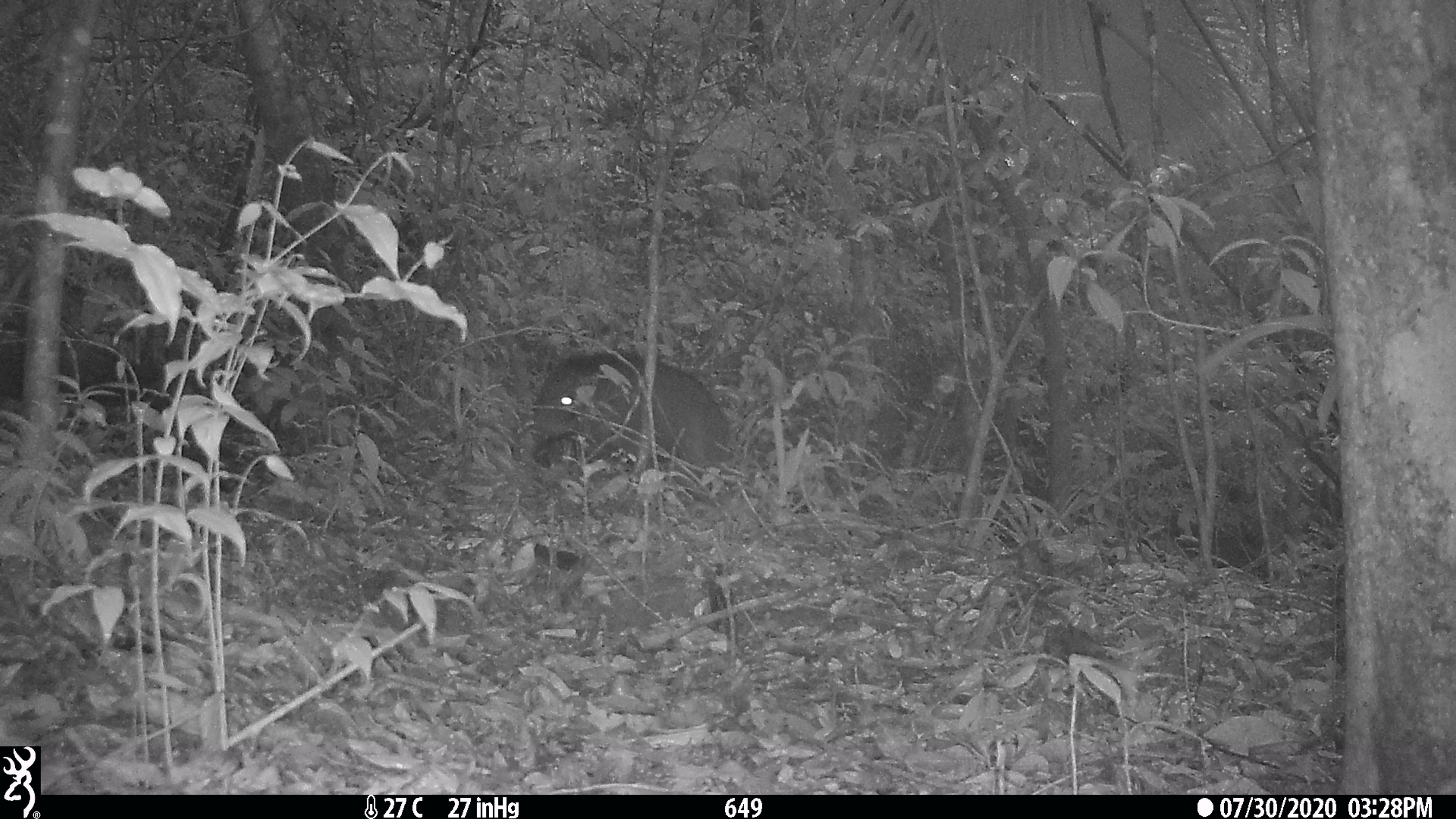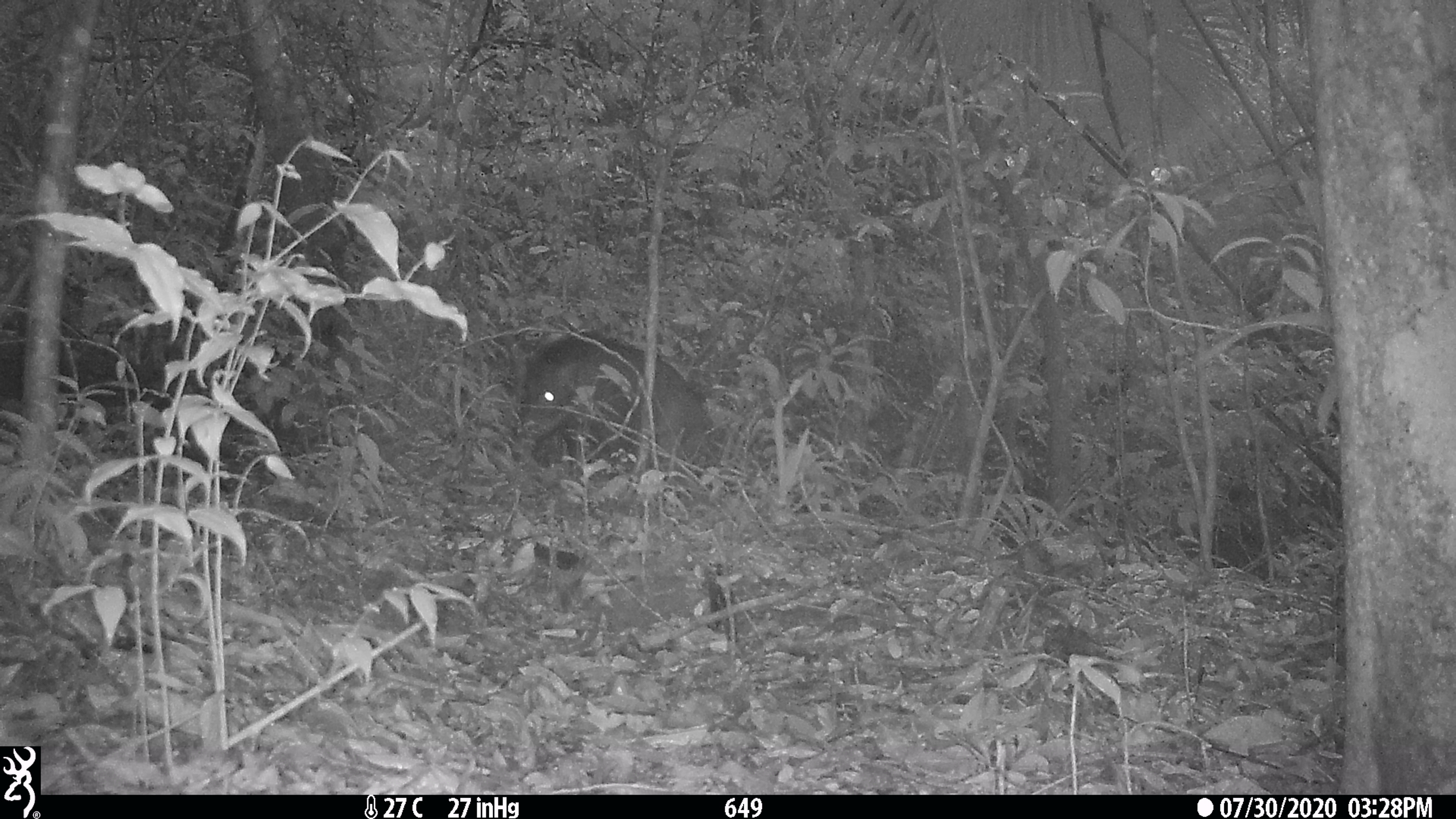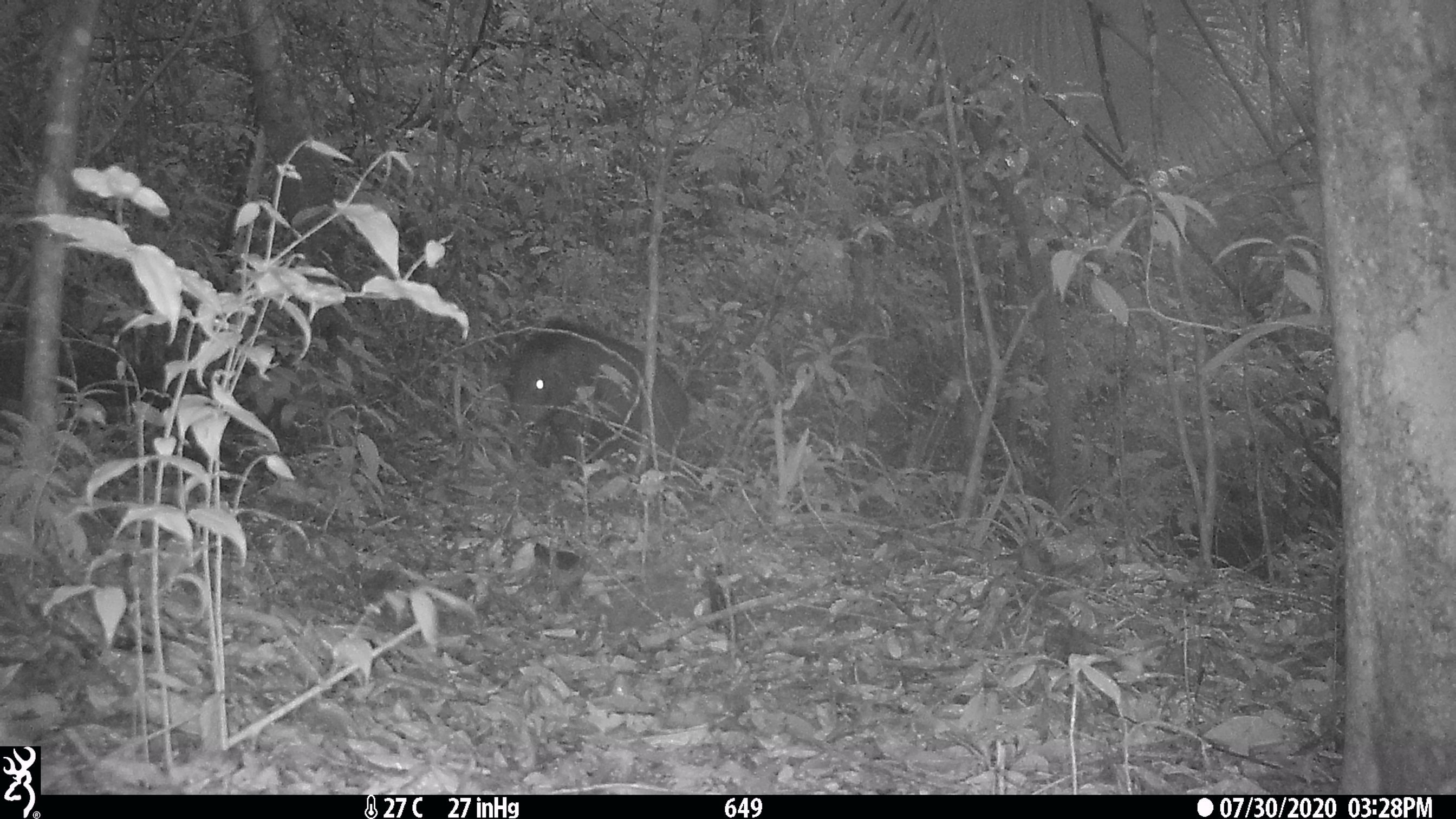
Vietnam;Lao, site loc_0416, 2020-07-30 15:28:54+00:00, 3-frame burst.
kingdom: Animalia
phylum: Chordata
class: Mammalia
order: Artiodactyla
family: Suidae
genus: Sus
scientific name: Sus scrofa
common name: eurasian wild pig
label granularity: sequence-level